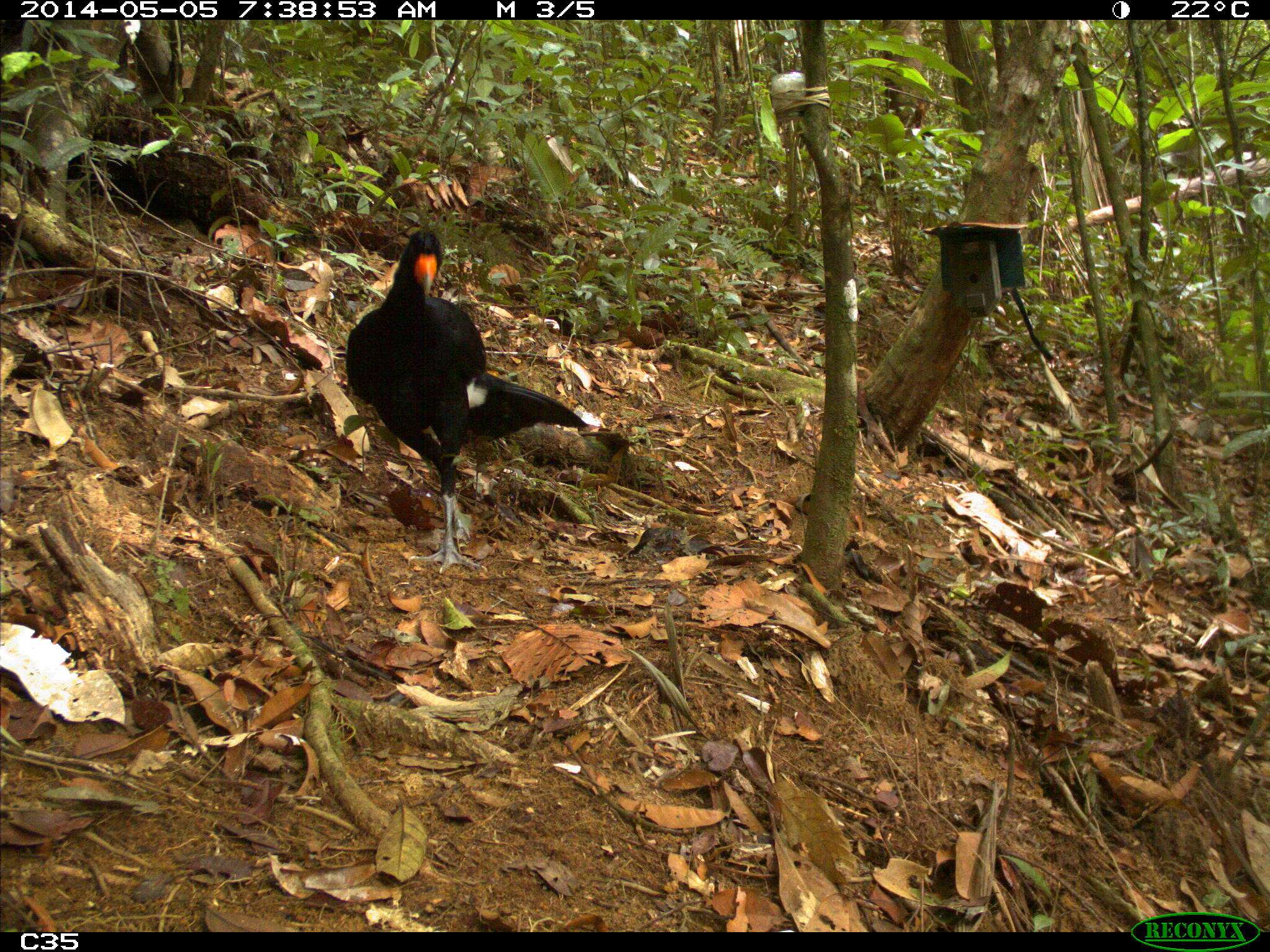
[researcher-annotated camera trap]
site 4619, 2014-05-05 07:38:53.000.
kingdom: Animalia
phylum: Chordata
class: Aves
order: Galliformes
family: Cracidae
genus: Crax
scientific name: Crax alector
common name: black curassow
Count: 1.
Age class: adult.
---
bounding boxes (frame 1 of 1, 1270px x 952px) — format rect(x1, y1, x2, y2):
crax alector: rect(343, 227, 589, 574)